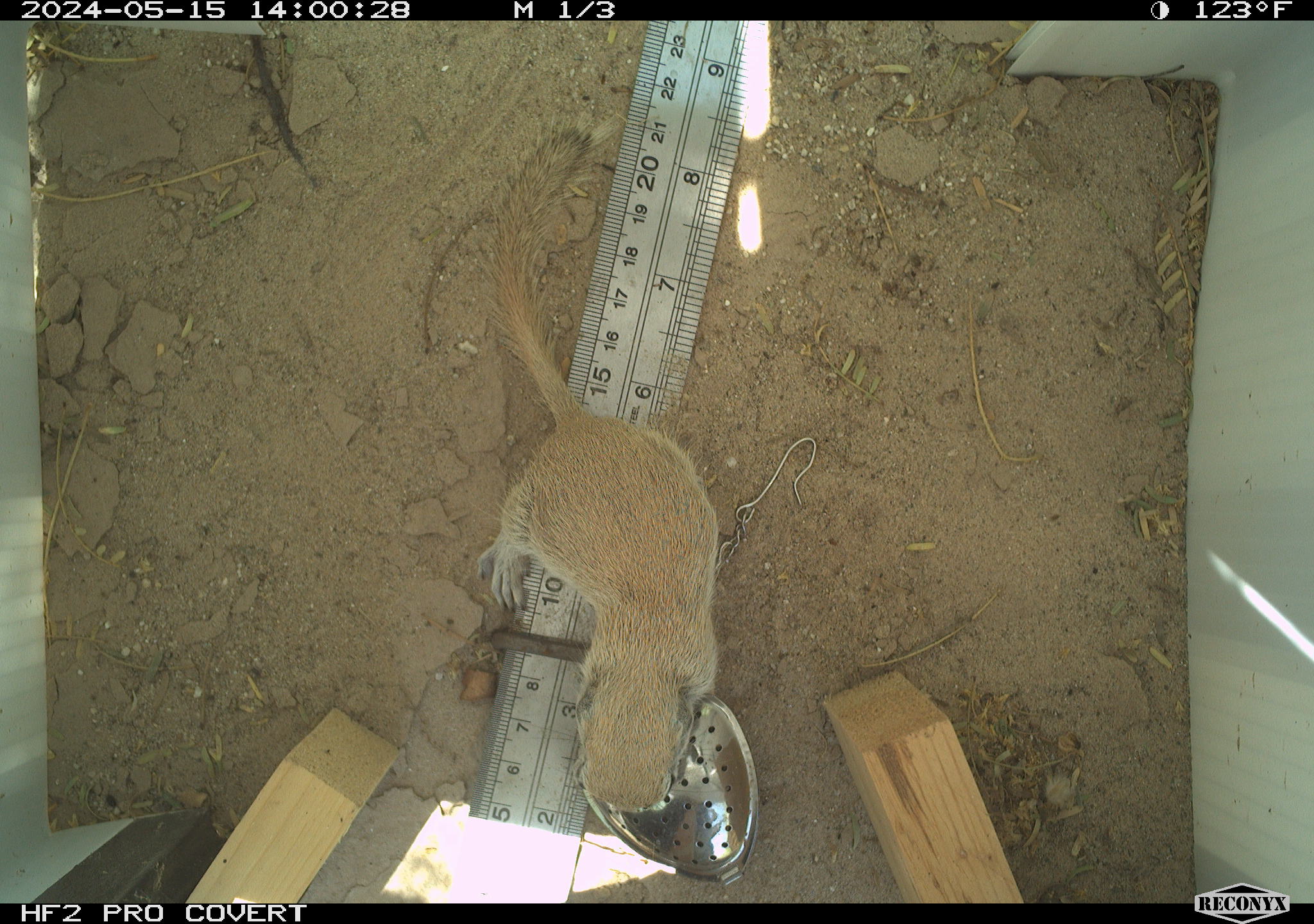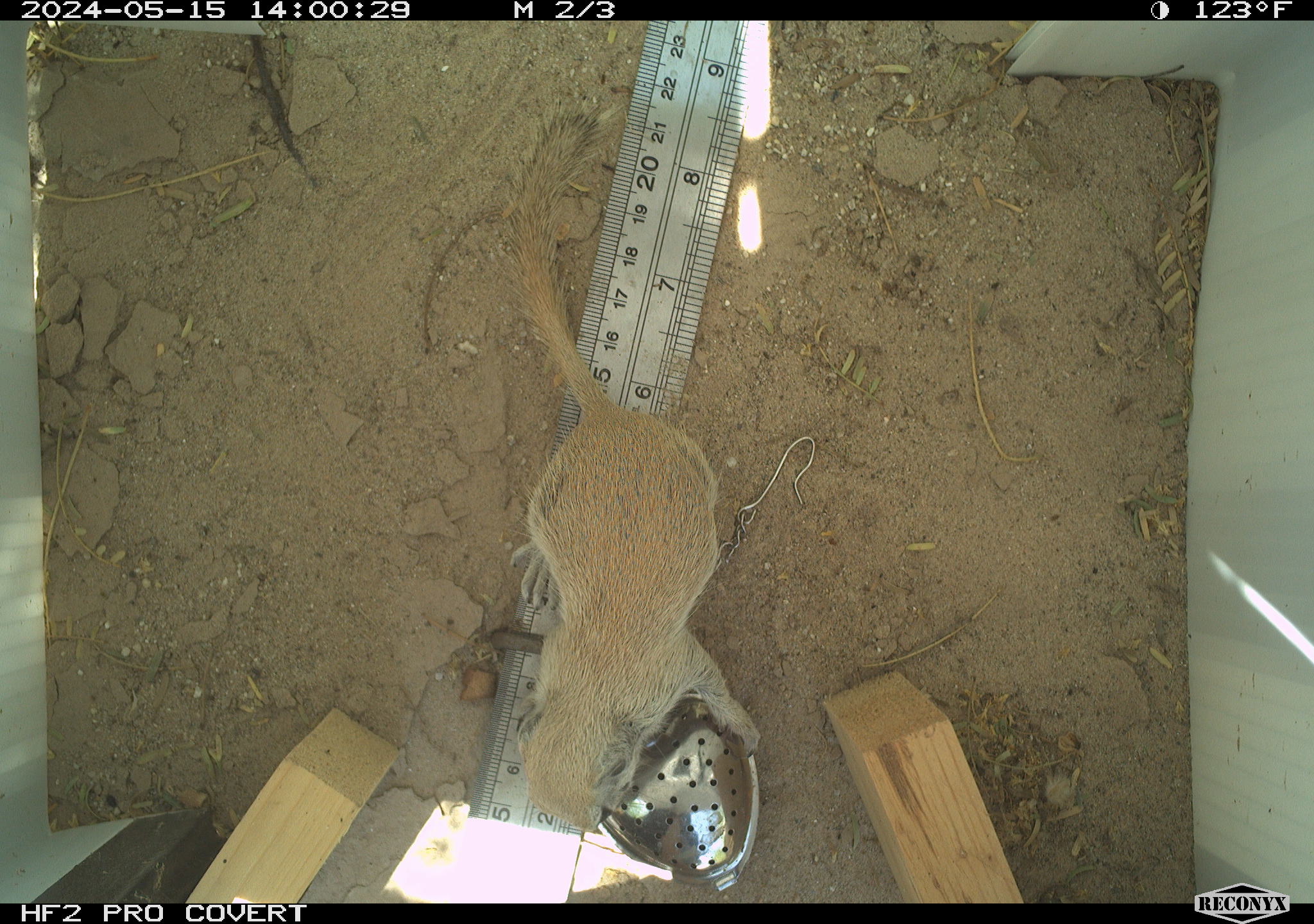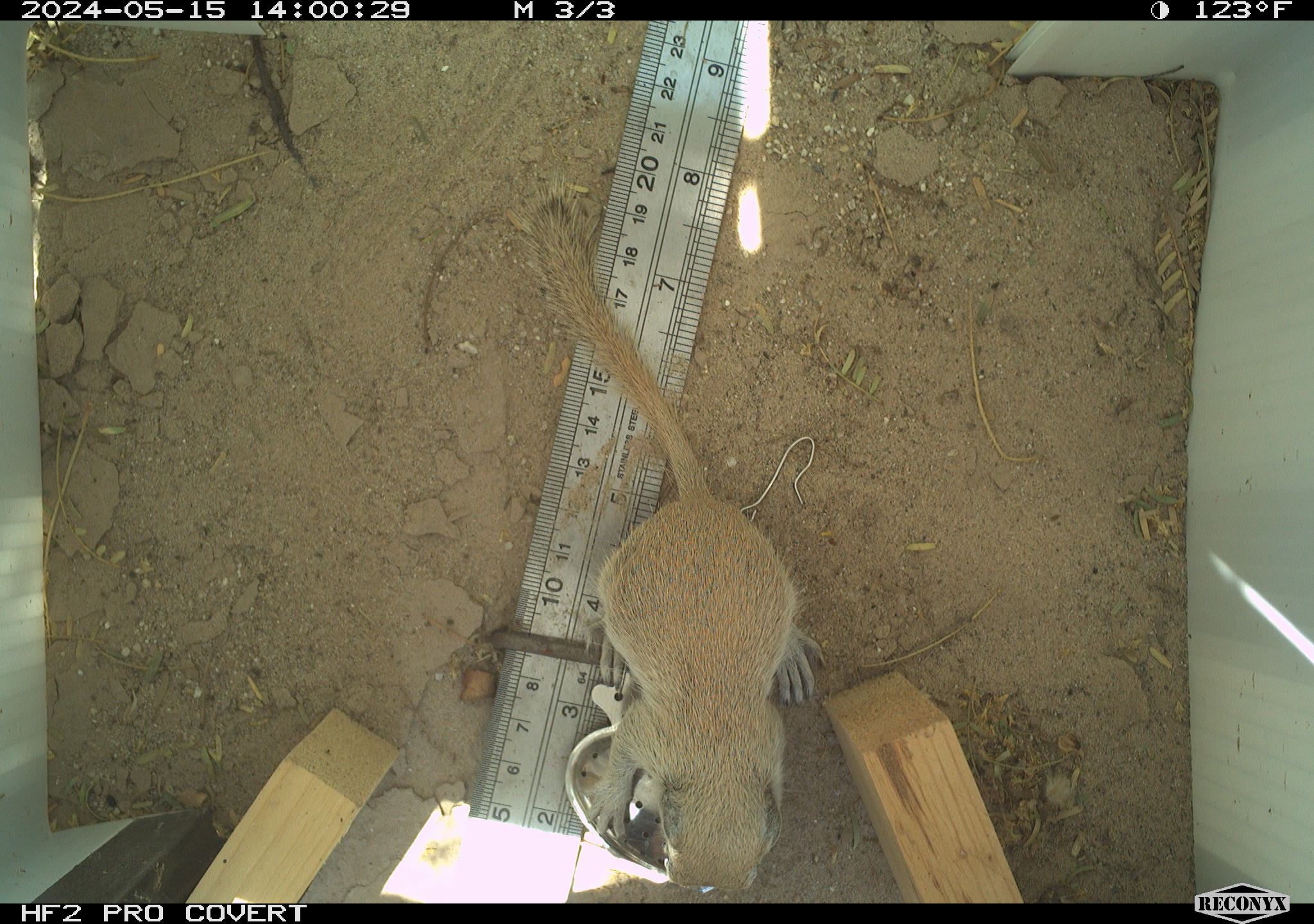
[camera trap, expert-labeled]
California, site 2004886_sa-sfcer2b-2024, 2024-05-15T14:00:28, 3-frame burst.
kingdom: Animalia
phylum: Chordata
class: Mammalia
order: Rodentia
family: Sciuridae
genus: Xerospermophilus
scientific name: Xerospermophilus tereticaudus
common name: round-tailed ground squirrel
Round-tailed ground squirrel (Xerospermophilus tereticaudus).